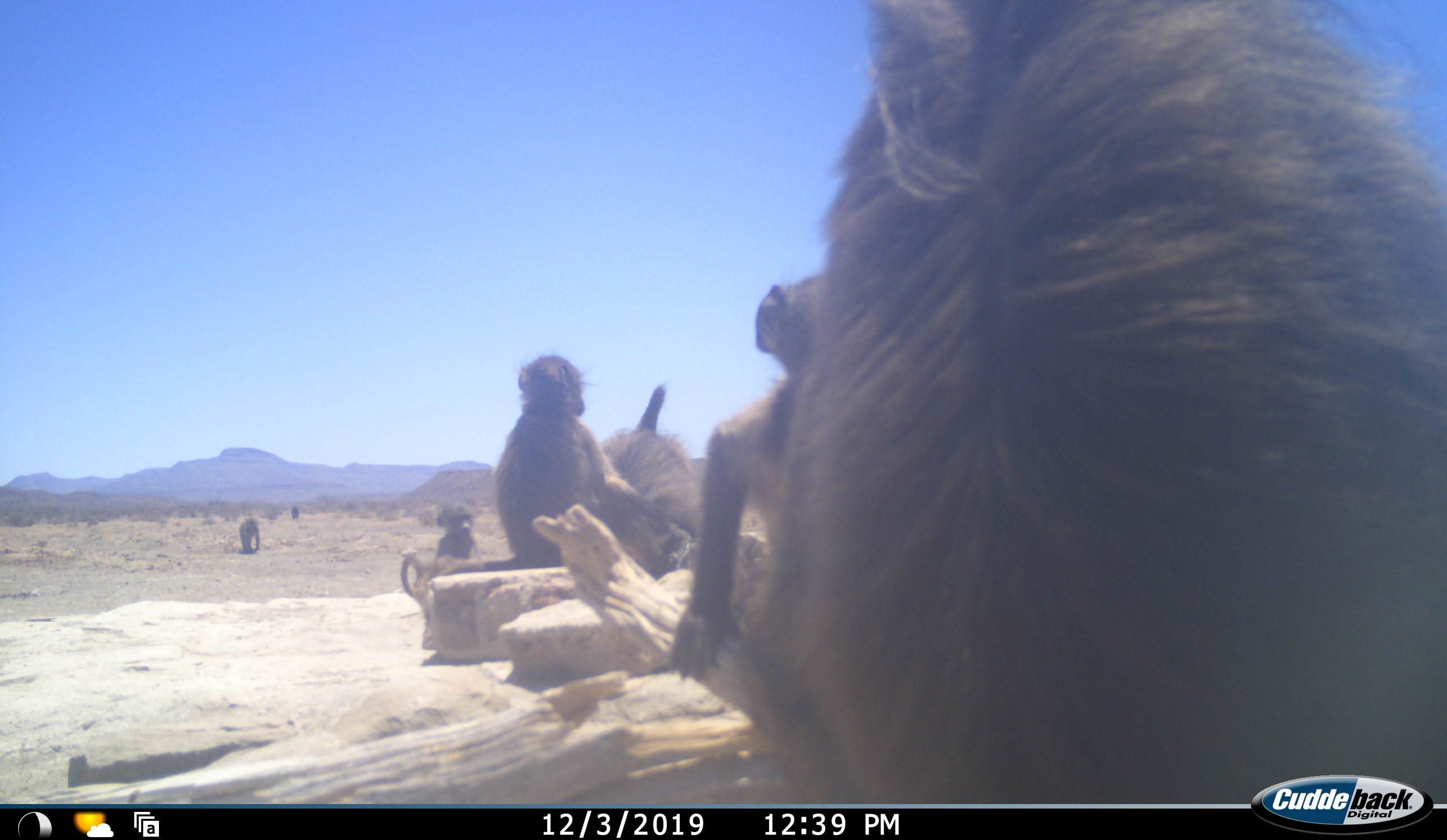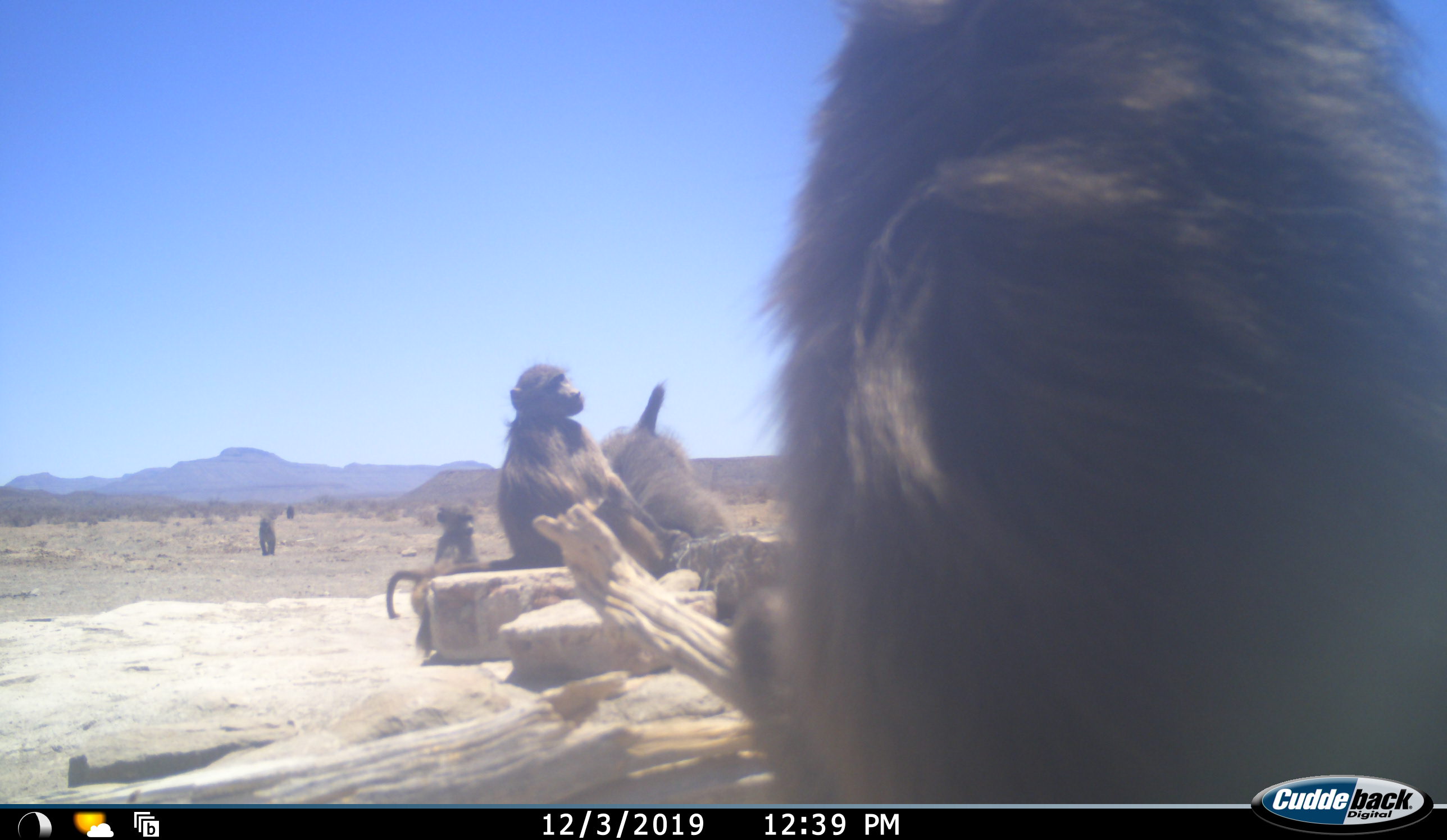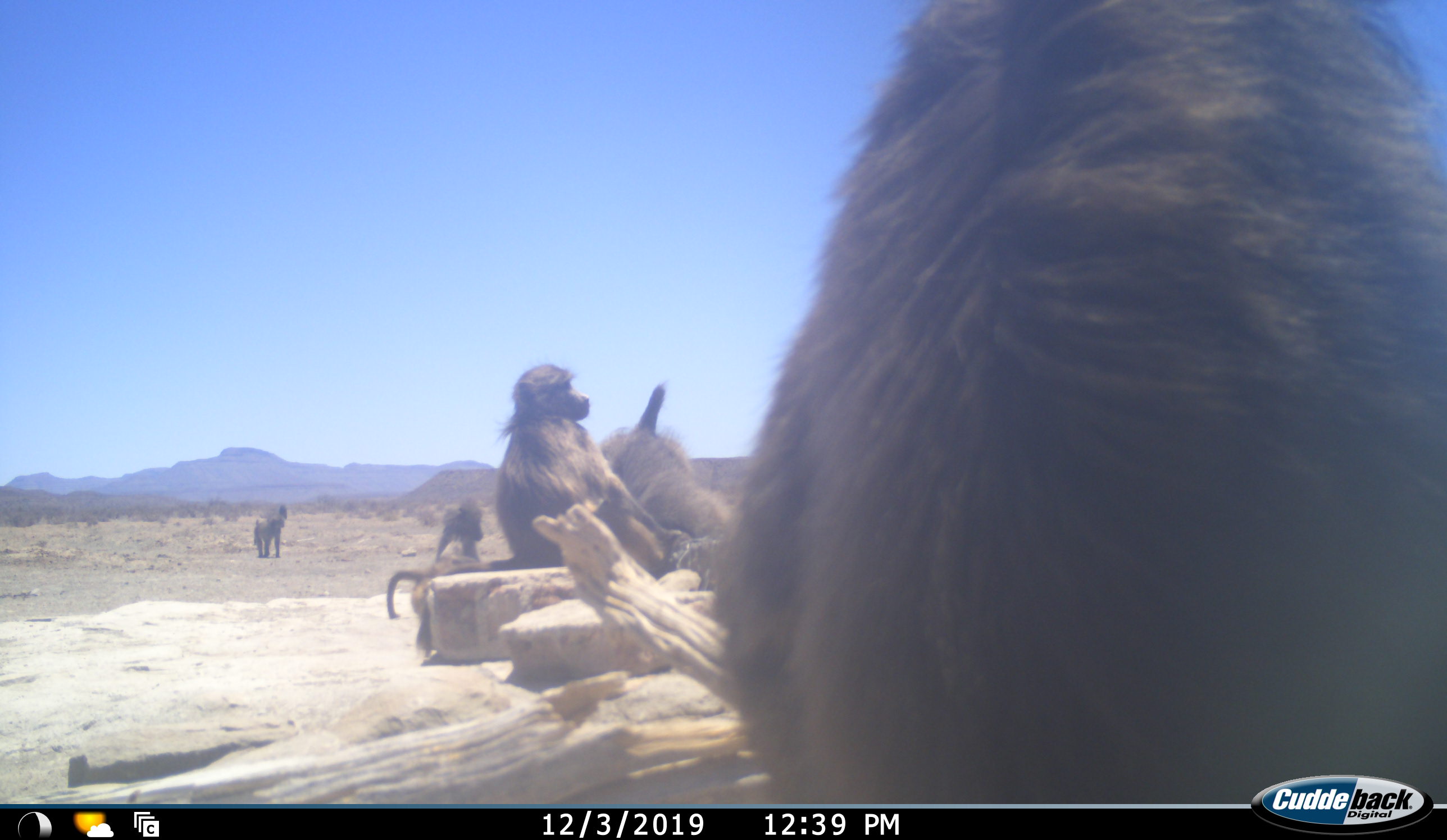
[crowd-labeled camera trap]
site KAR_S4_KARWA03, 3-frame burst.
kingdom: Animalia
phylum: Chordata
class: Mammalia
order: Primates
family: Cercopithecidae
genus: Papio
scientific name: Papio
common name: baboon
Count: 7.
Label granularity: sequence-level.